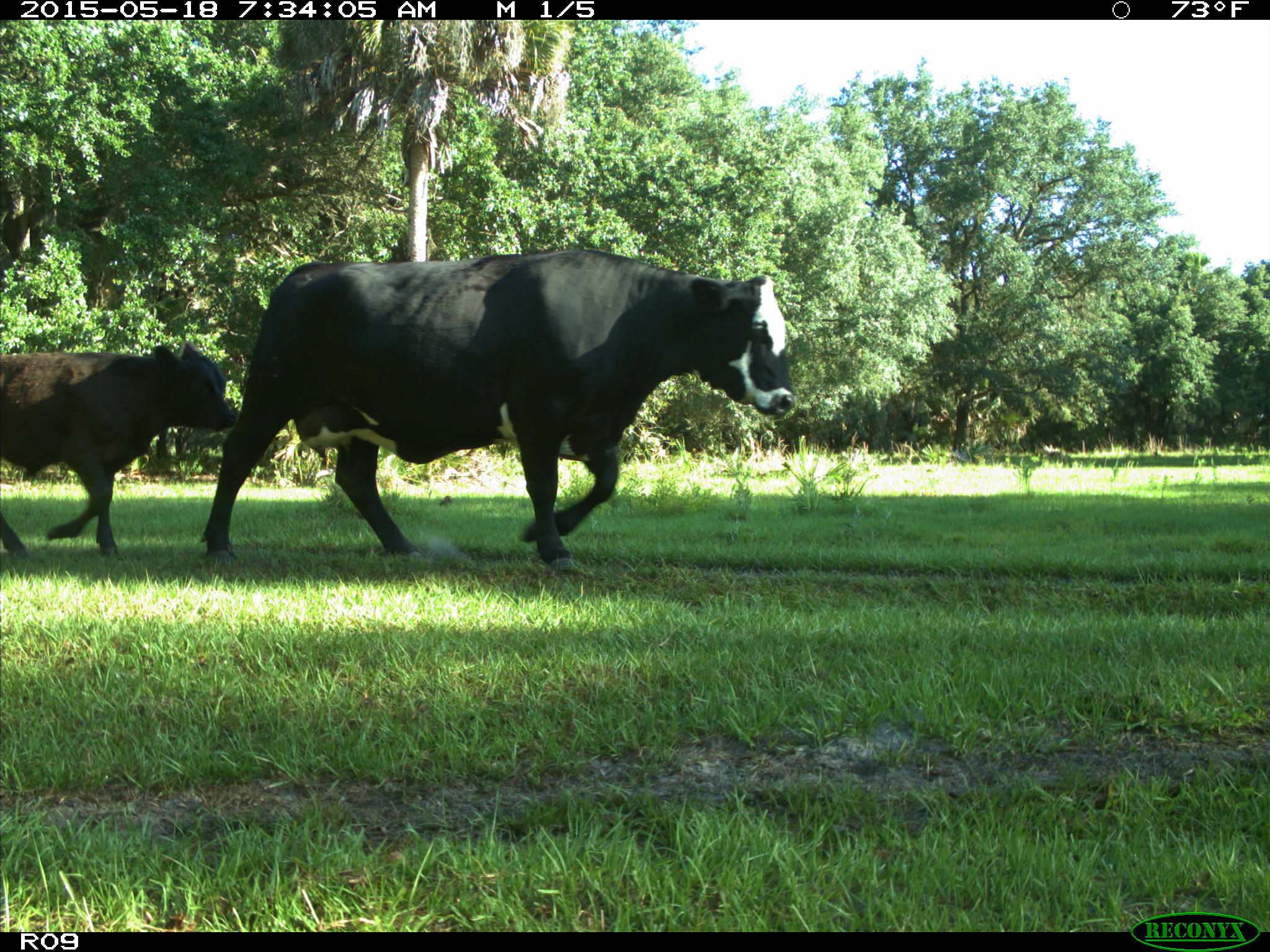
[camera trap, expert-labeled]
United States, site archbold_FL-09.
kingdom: Animalia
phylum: Chordata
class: Mammalia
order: Artiodactyla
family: Bovidae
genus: Bos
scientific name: Bos taurus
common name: domestic cow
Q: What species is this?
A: Bos taurus (domestic cow).